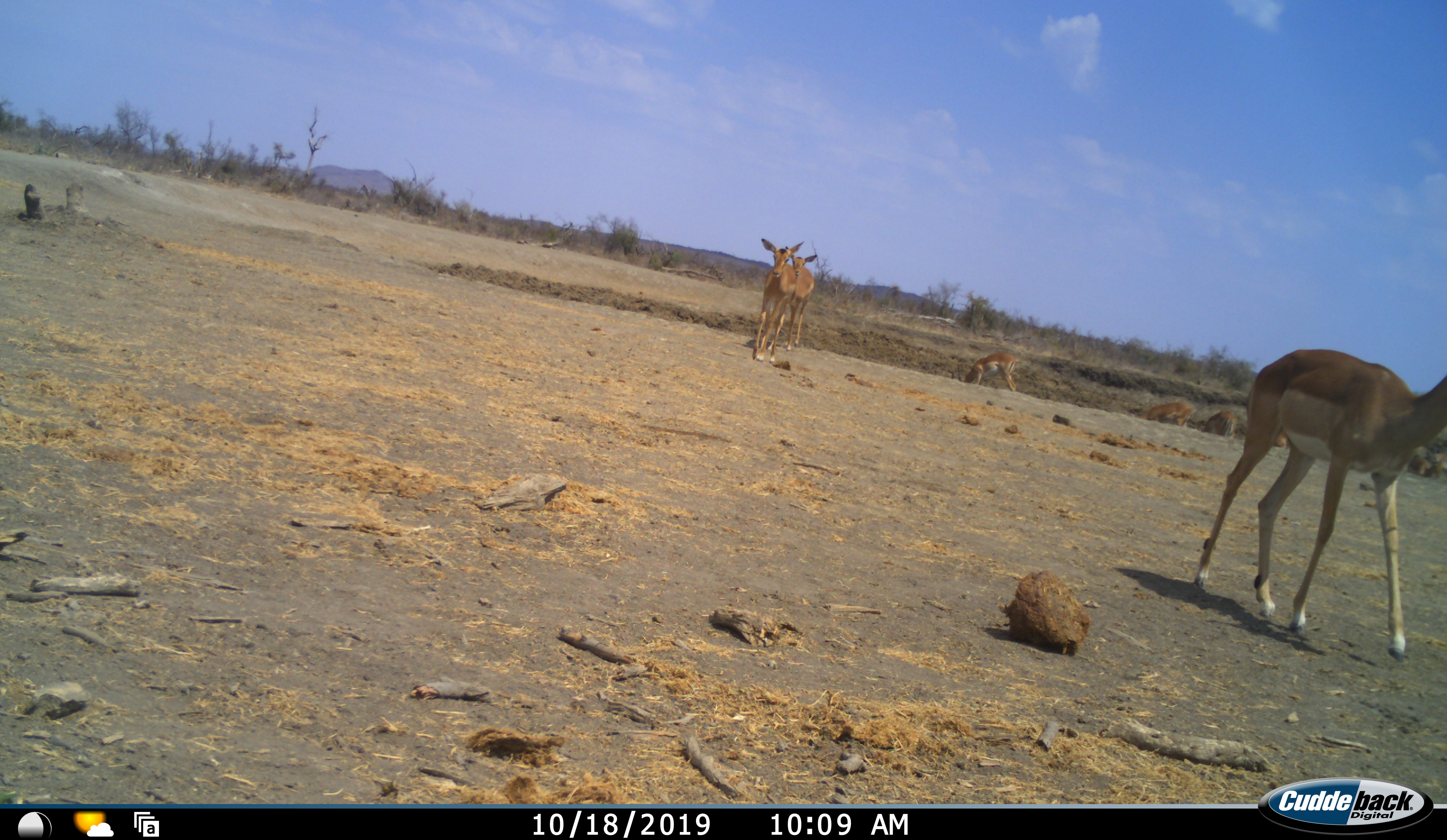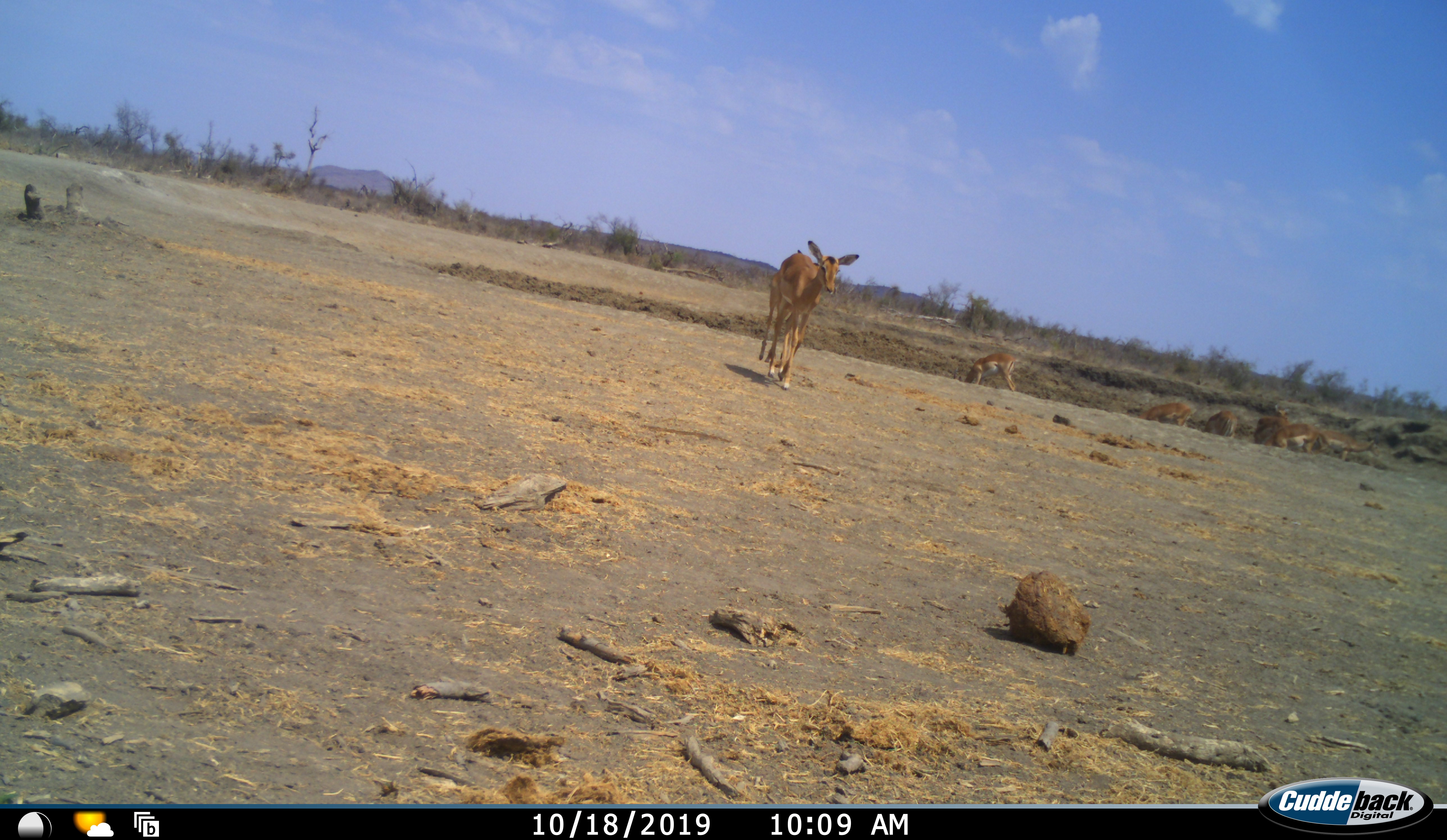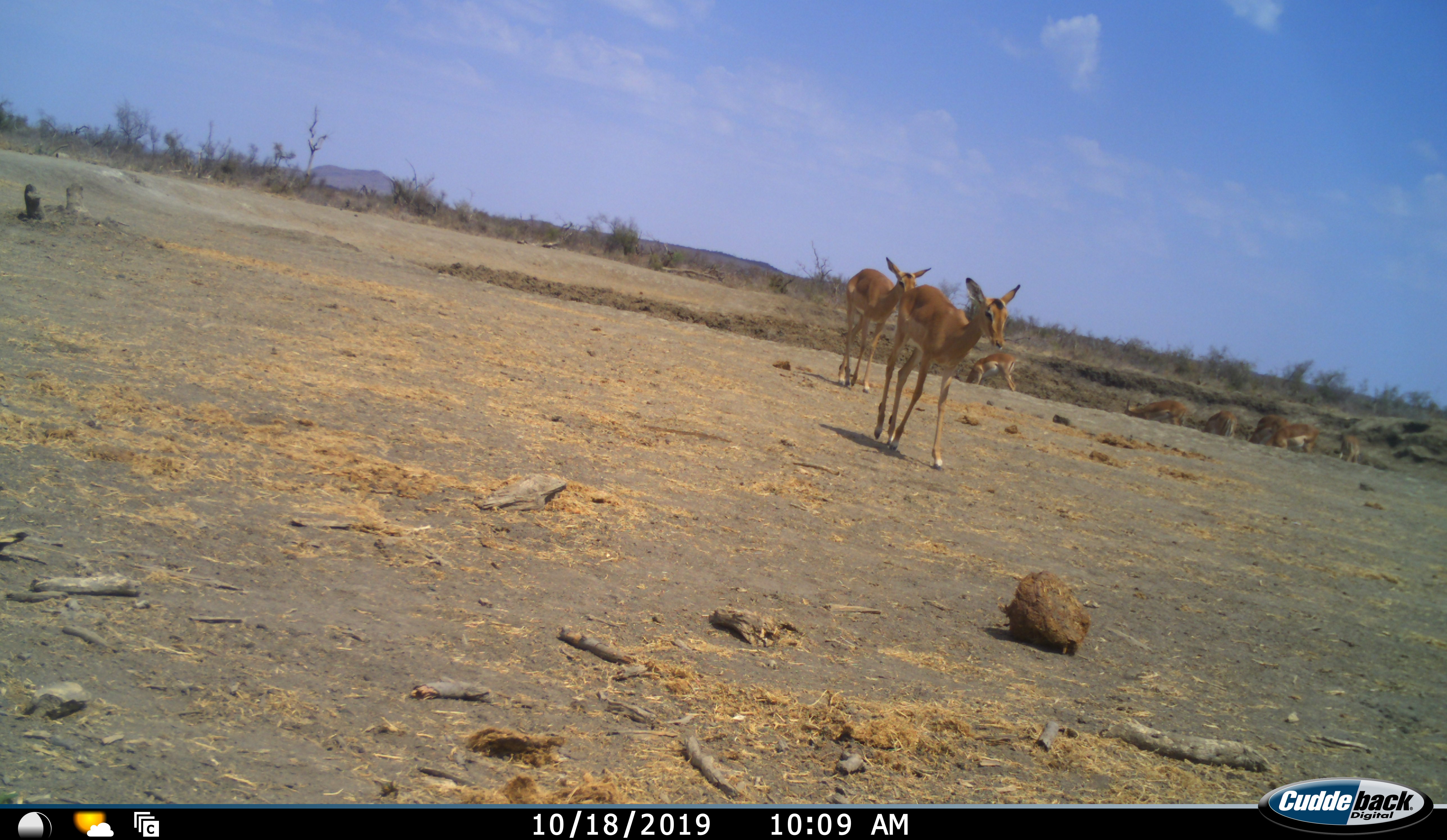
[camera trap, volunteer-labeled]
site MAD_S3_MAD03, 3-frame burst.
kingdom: Animalia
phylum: Chordata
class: Mammalia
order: Artiodactyla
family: Bovidae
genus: Aepyceros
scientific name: Aepyceros melampus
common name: impala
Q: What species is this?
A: Impala (Aepyceros melampus).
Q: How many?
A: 9.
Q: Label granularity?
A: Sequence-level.